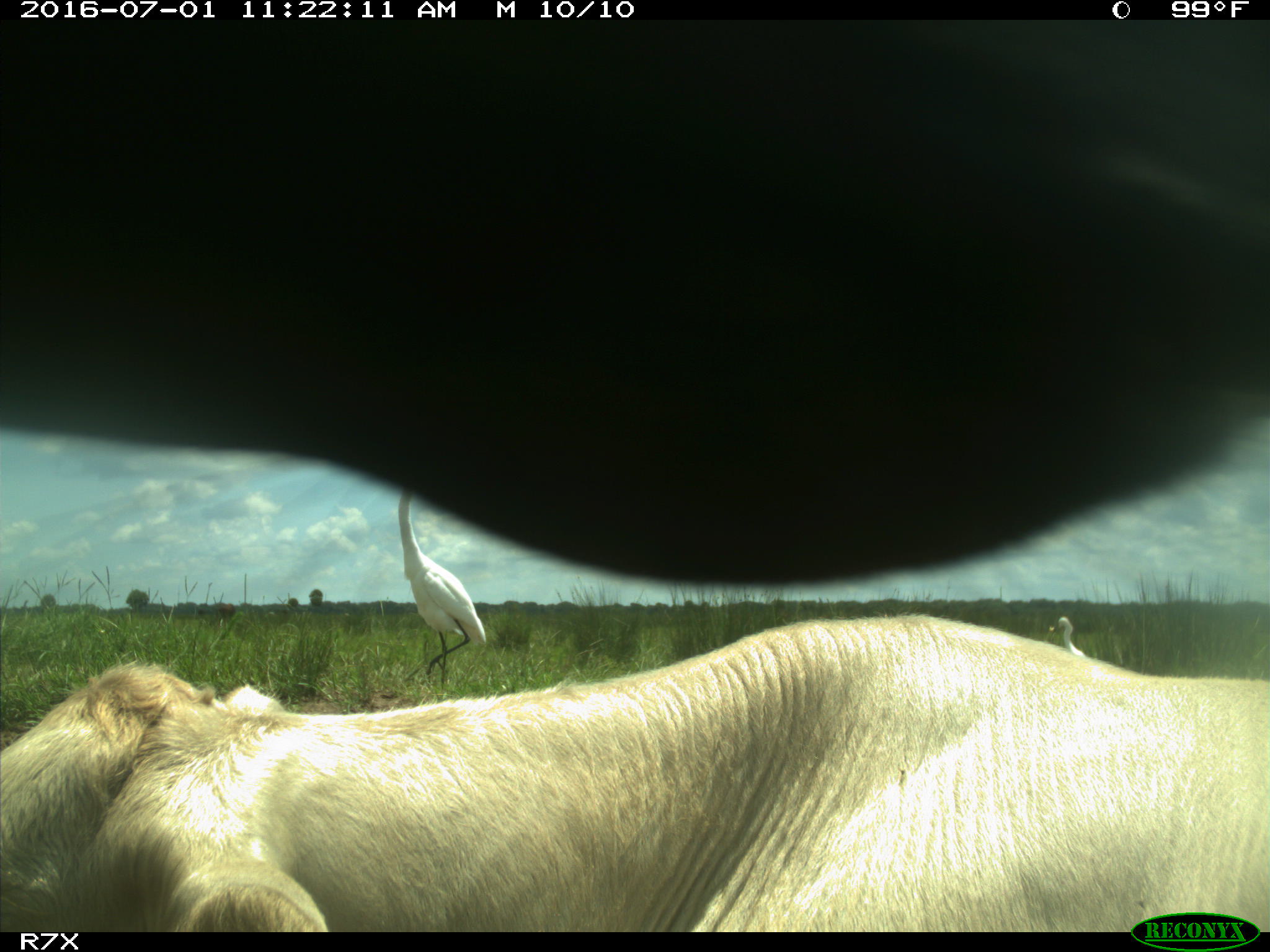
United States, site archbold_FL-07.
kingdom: Animalia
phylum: Chordata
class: Mammalia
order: Artiodactyla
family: Bovidae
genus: Bos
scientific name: Bos taurus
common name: domestic cow